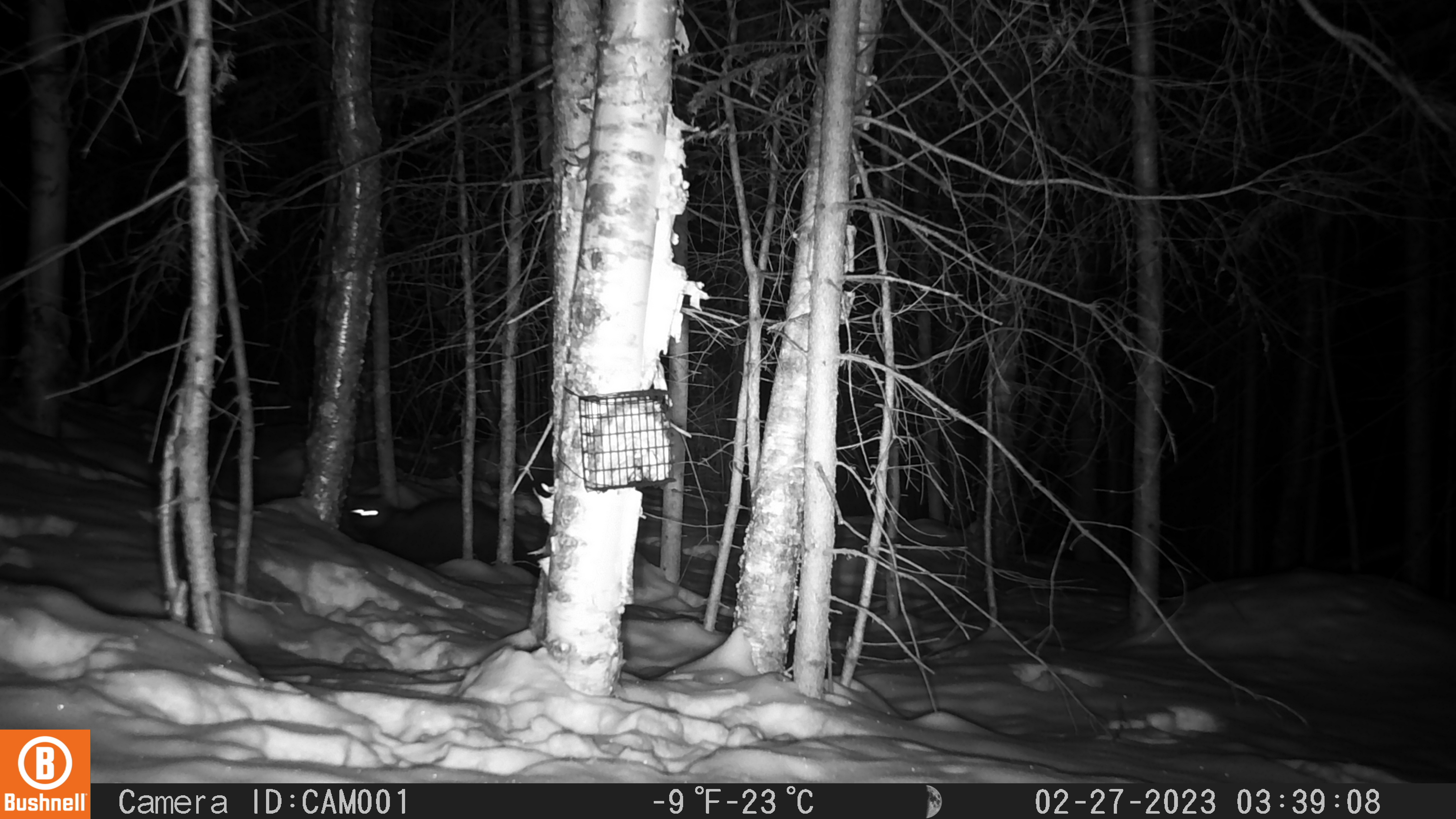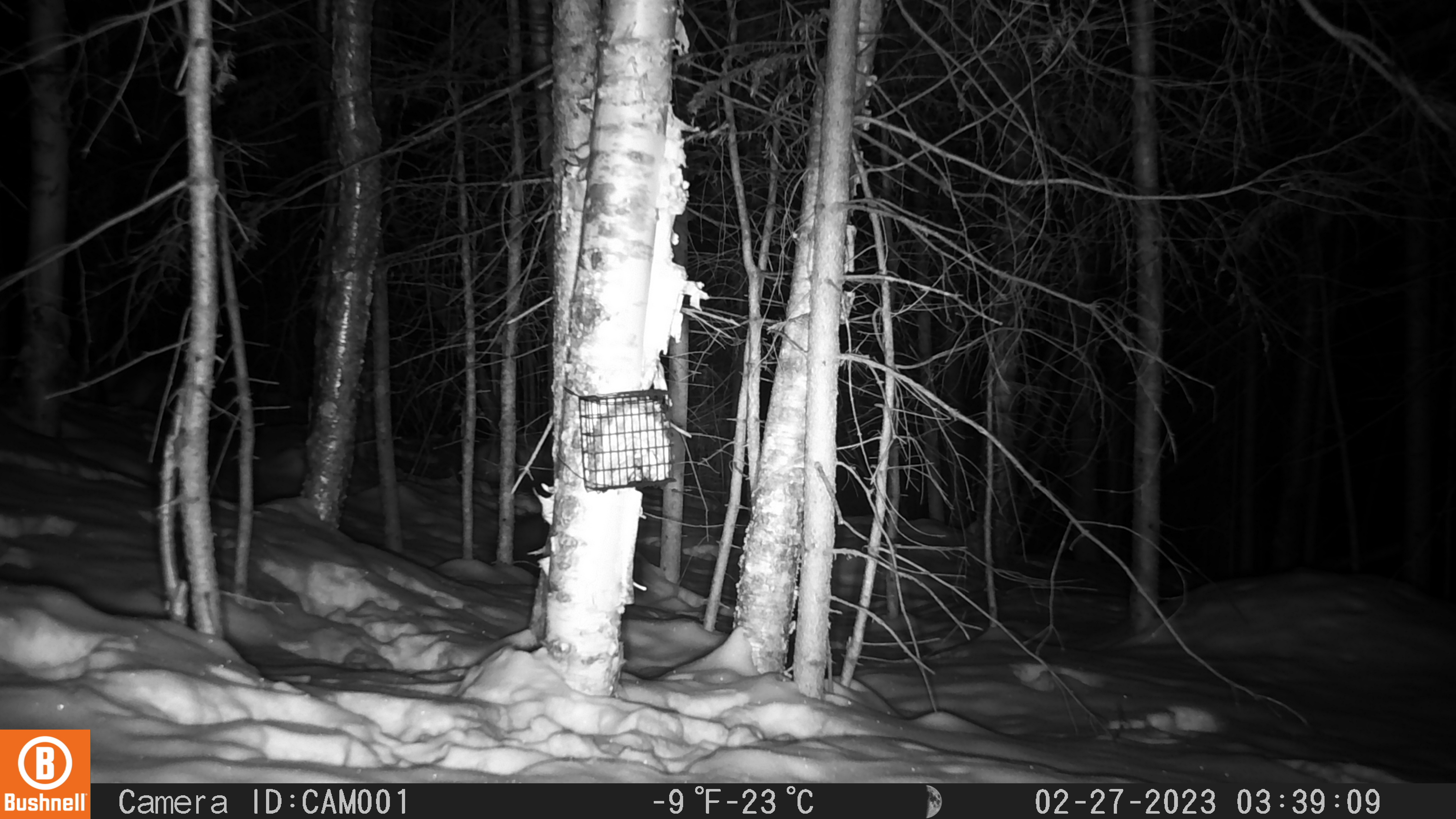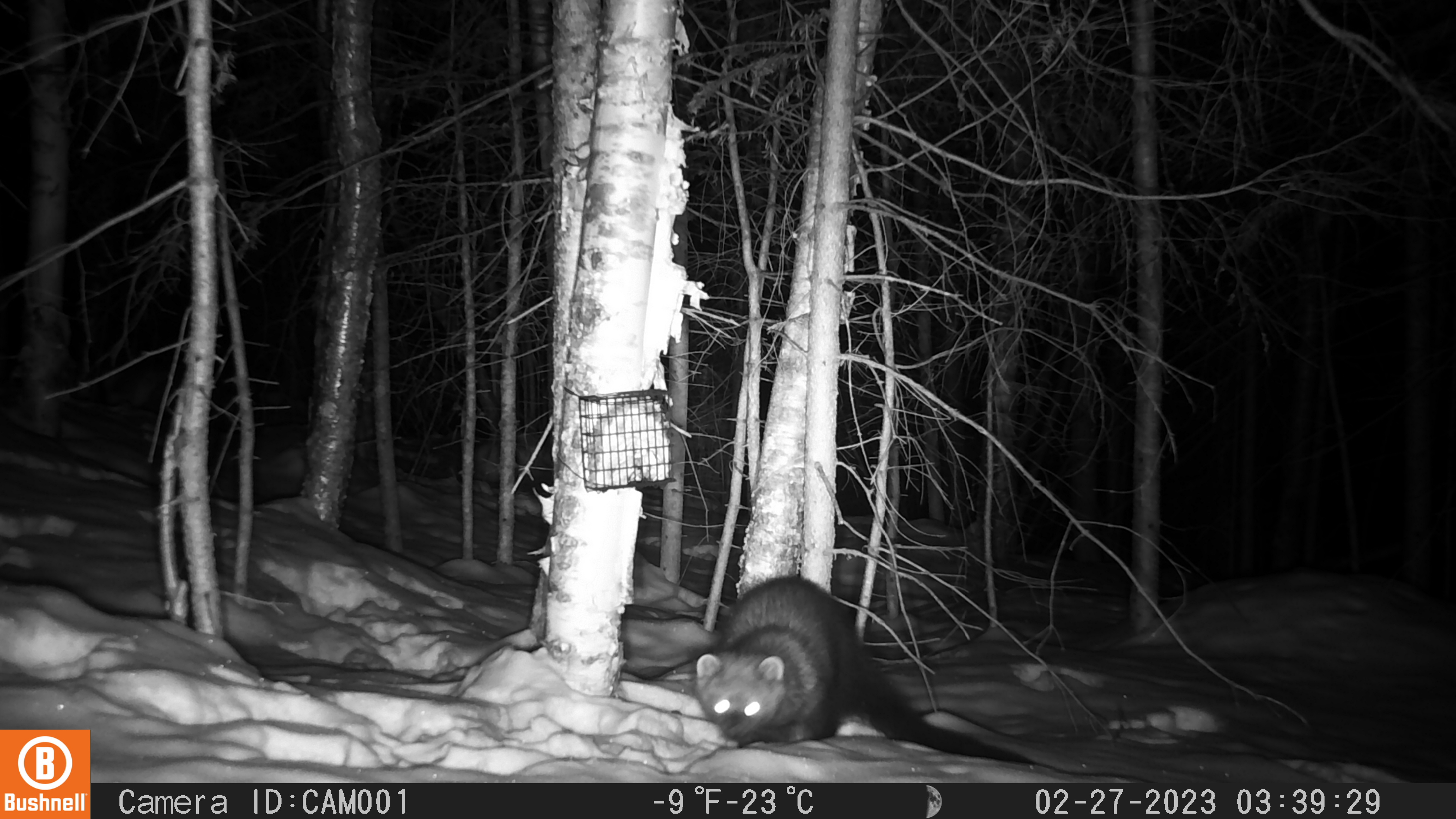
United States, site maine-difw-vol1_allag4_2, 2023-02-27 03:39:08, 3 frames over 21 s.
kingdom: Animalia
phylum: Chordata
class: Mammalia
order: Carnivora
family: Mustelidae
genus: Pekania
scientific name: Pekania pennanti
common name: fisher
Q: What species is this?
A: Fisher (Pekania pennanti).